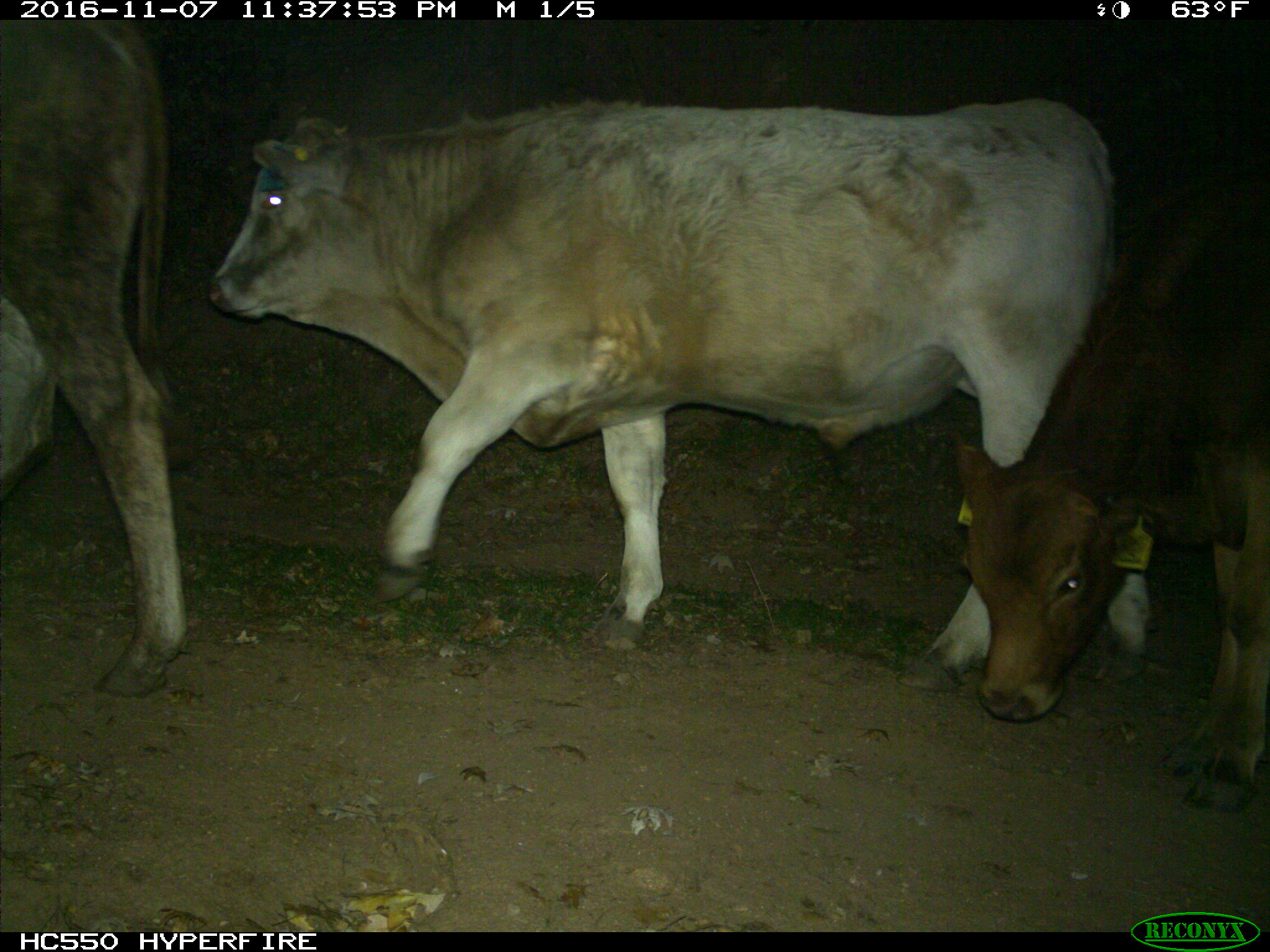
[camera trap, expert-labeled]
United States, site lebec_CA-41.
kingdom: Animalia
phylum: Chordata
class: Mammalia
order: Artiodactyla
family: Bovidae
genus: Bos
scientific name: Bos taurus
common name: domestic cow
Bos taurus (domestic cow).